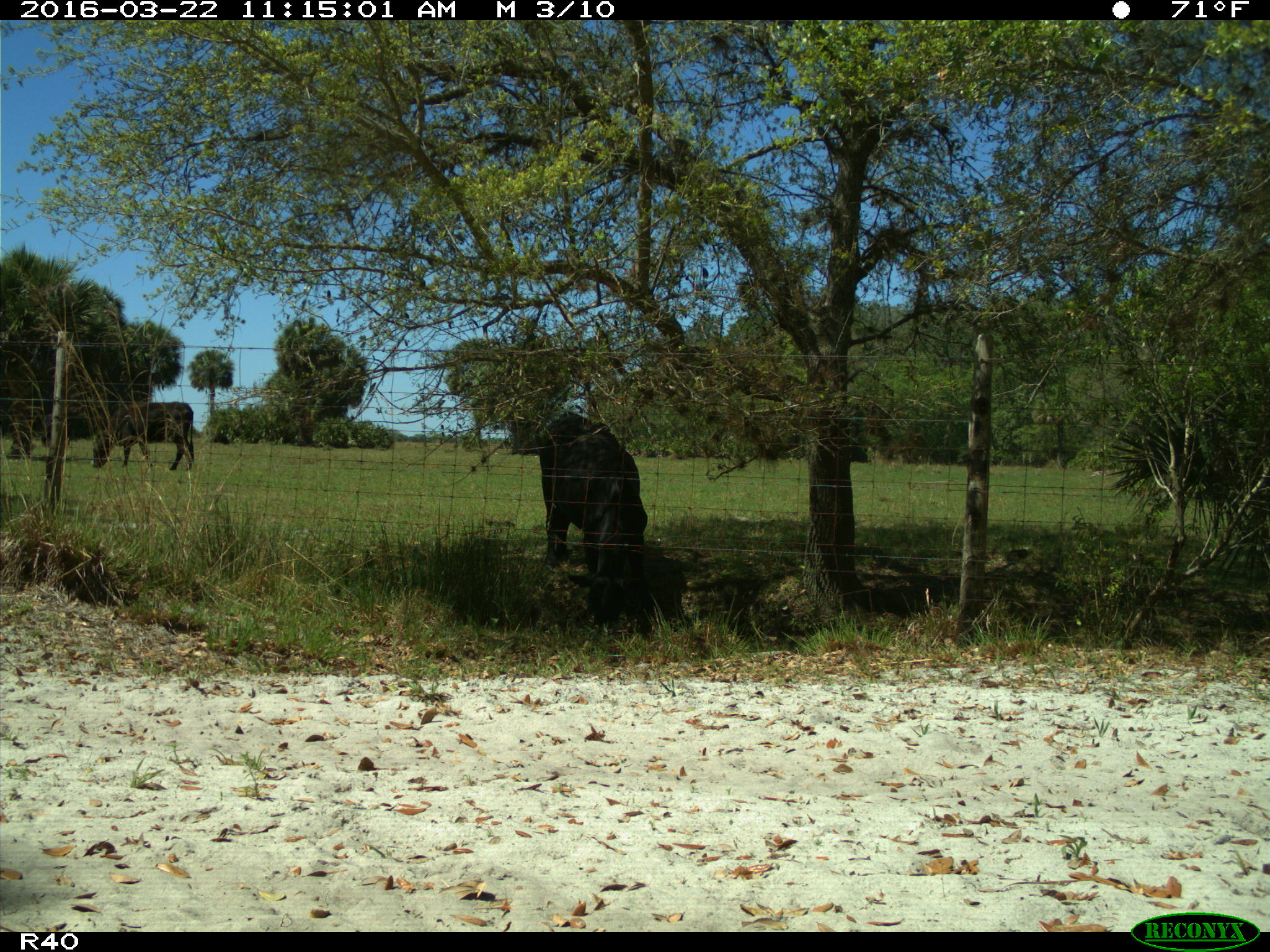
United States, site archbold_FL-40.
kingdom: Animalia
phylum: Chordata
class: Mammalia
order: Artiodactyla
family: Bovidae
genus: Bos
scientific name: Bos taurus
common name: domestic cow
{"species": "Bos taurus (domestic cow)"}